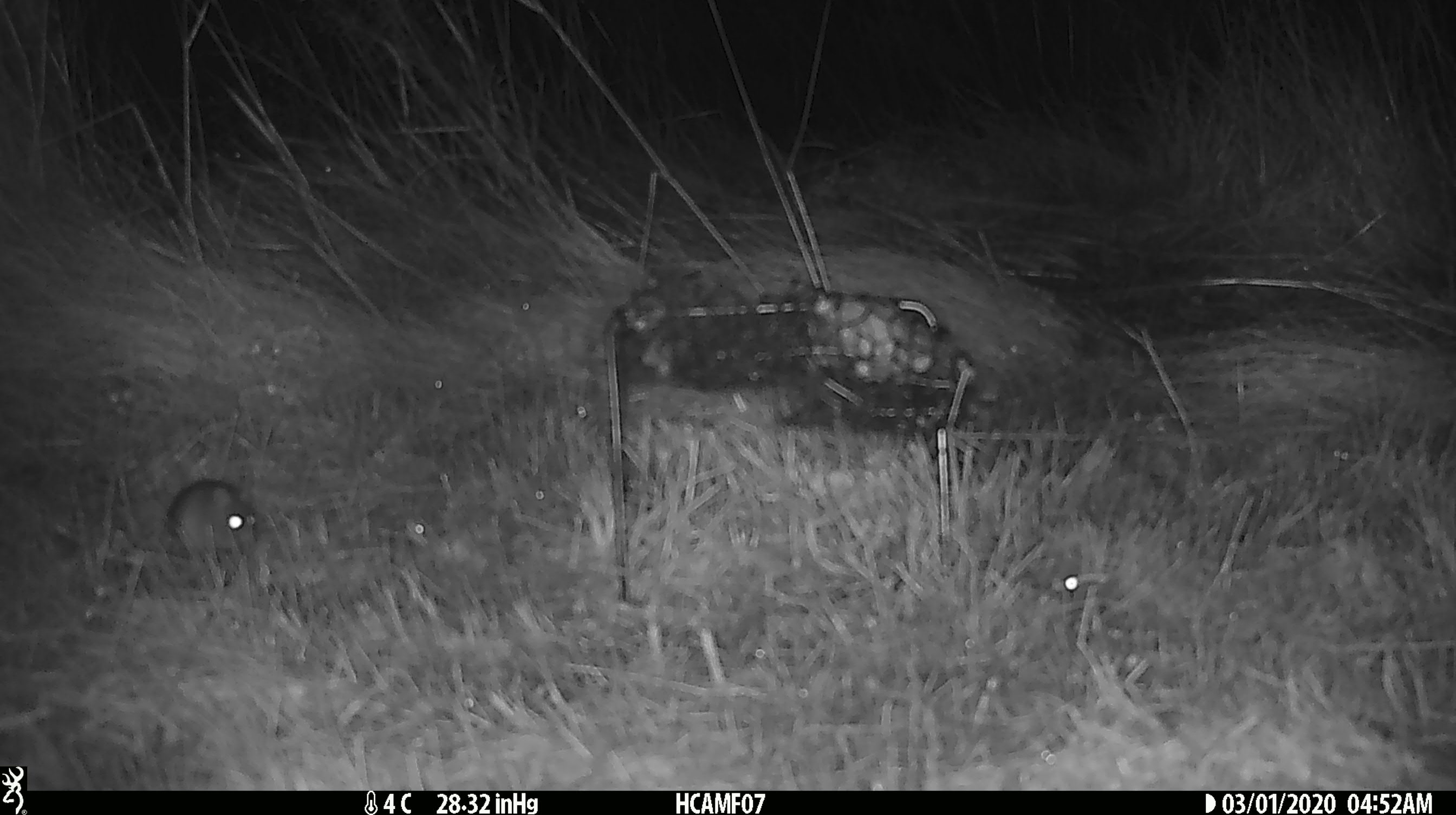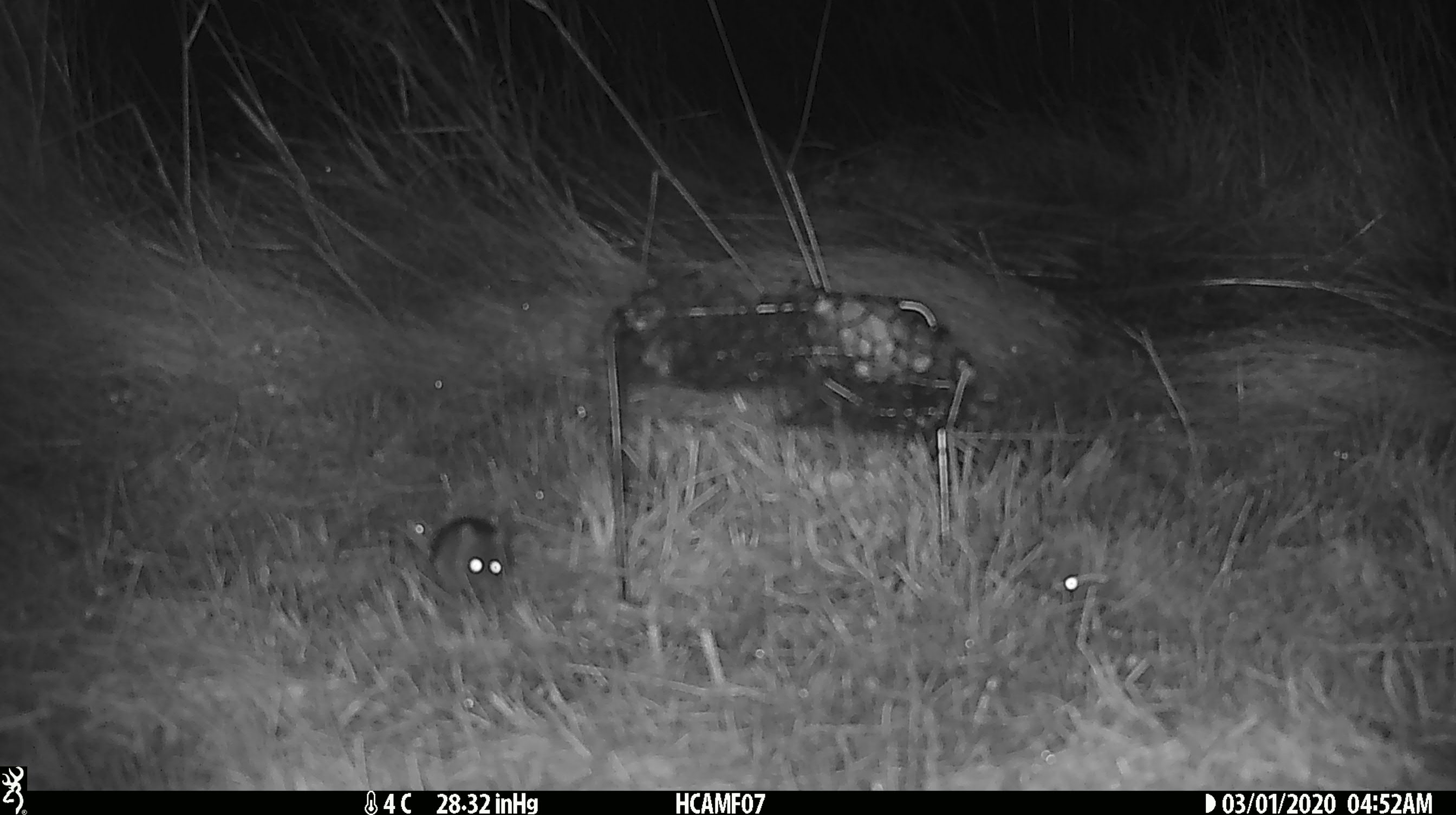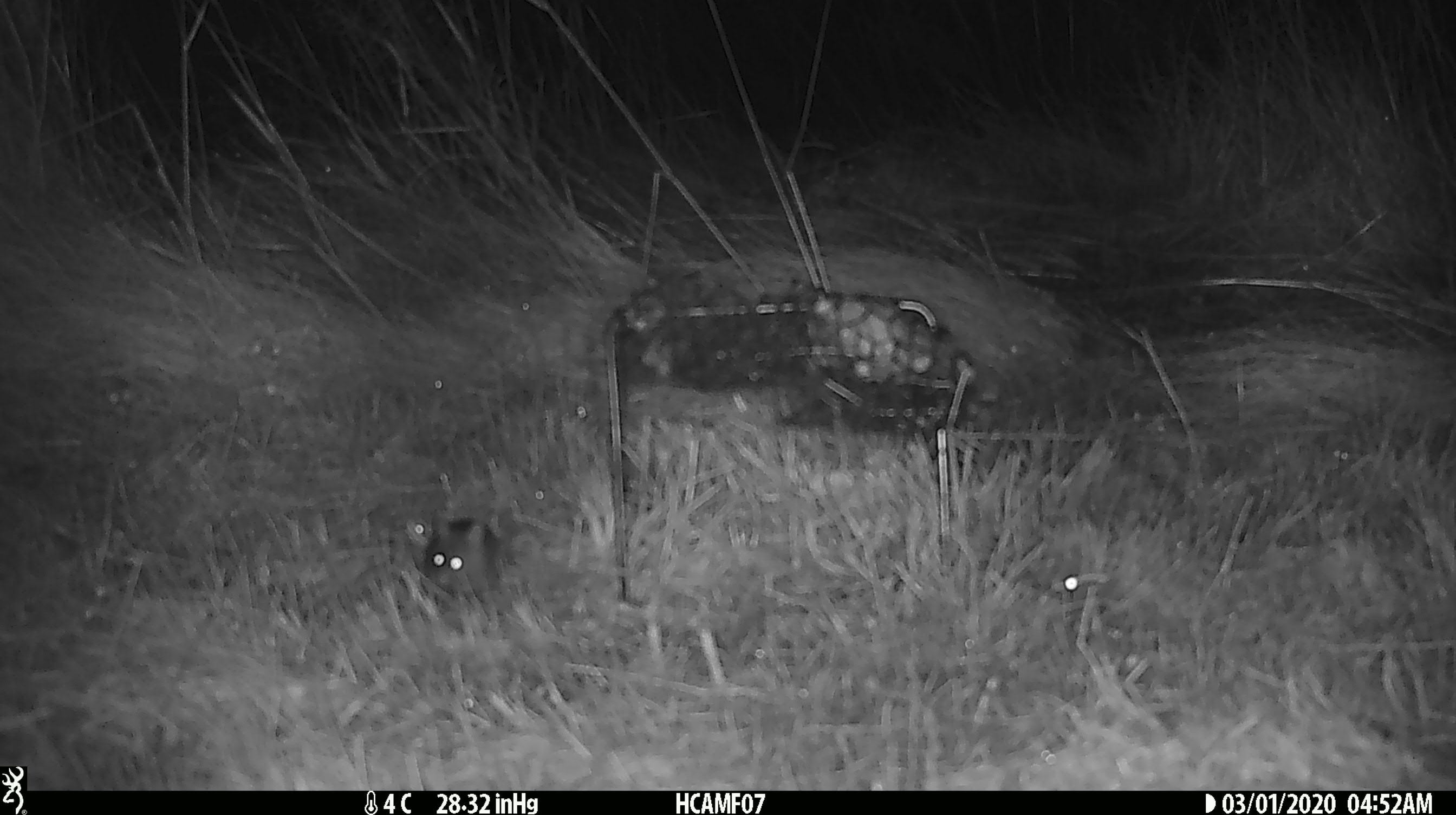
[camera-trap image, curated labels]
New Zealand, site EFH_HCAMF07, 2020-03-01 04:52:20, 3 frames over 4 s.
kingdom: Animalia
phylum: Chordata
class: Mammalia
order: Rodentia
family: Muridae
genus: Mus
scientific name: Mus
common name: mouse